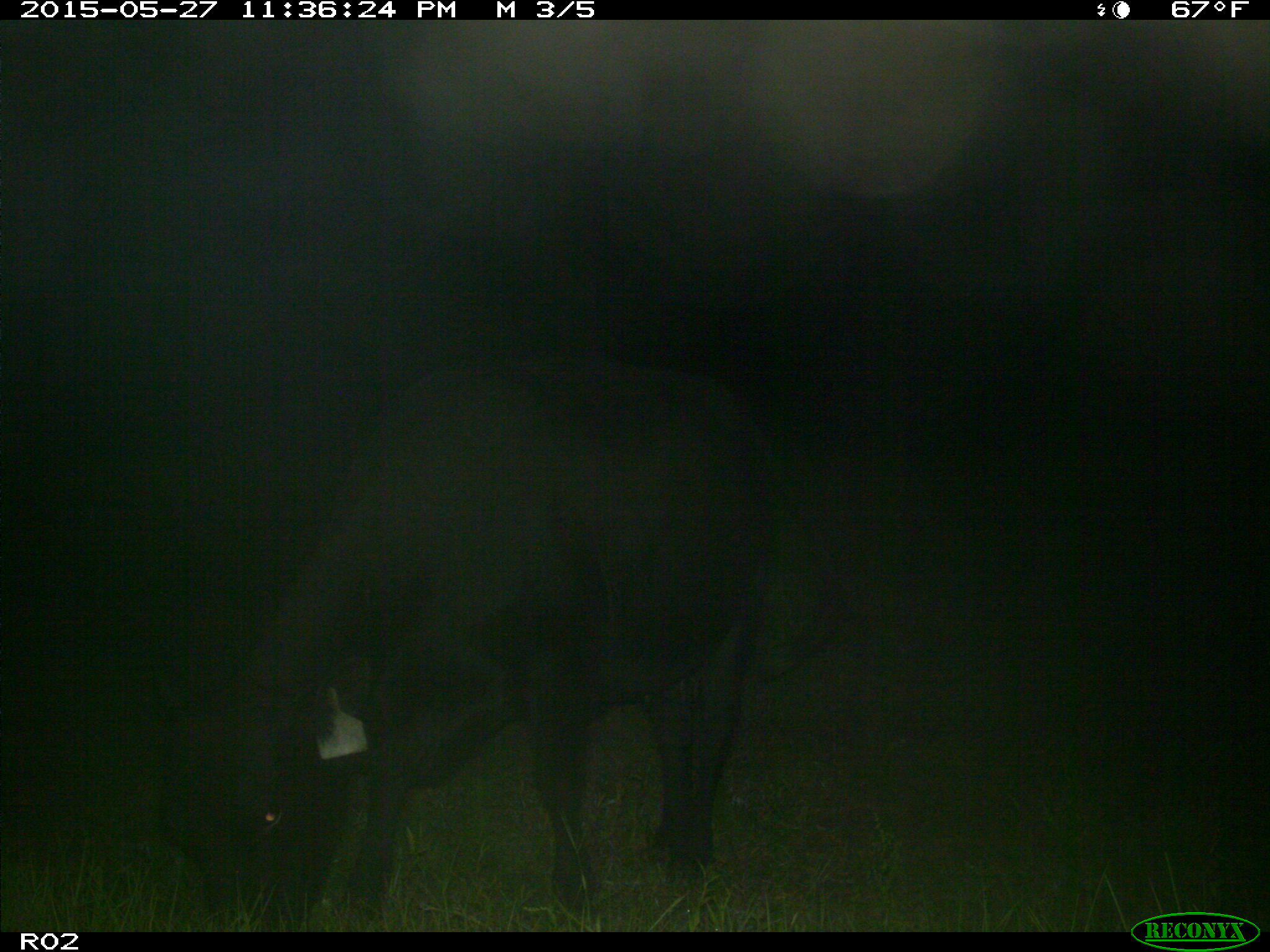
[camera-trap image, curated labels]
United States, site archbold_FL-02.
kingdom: Animalia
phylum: Chordata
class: Mammalia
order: Artiodactyla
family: Bovidae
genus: Bos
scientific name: Bos taurus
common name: domestic cow